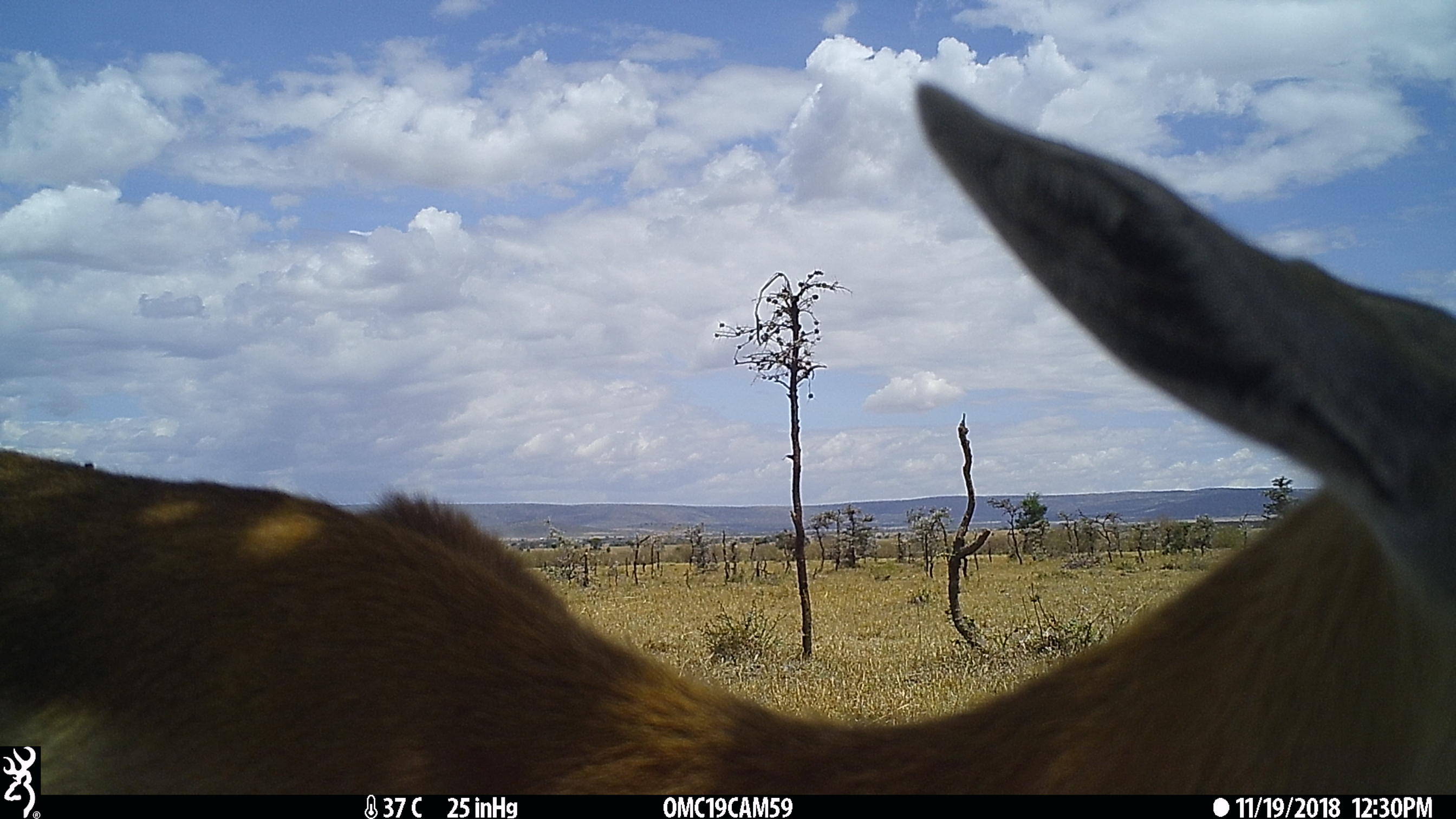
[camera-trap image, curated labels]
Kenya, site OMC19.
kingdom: Animalia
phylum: Chordata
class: Mammalia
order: Artiodactyla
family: Bovidae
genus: Eudorcas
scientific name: Eudorcas thomsonii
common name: thomon's gazelle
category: gazelle thomsons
Gazelle thomsons (thomon's gazelle) (Eudorcas thomsonii).